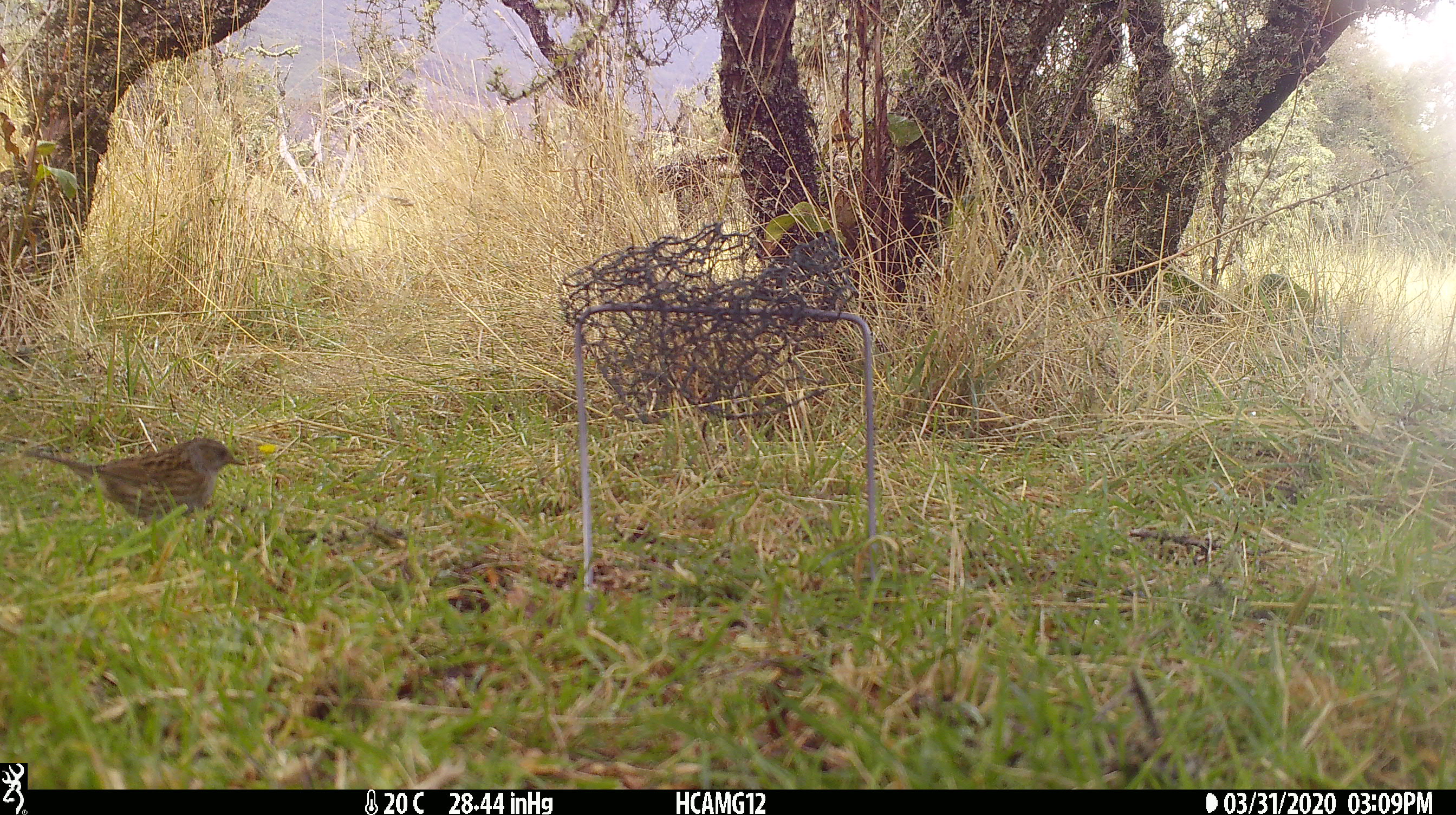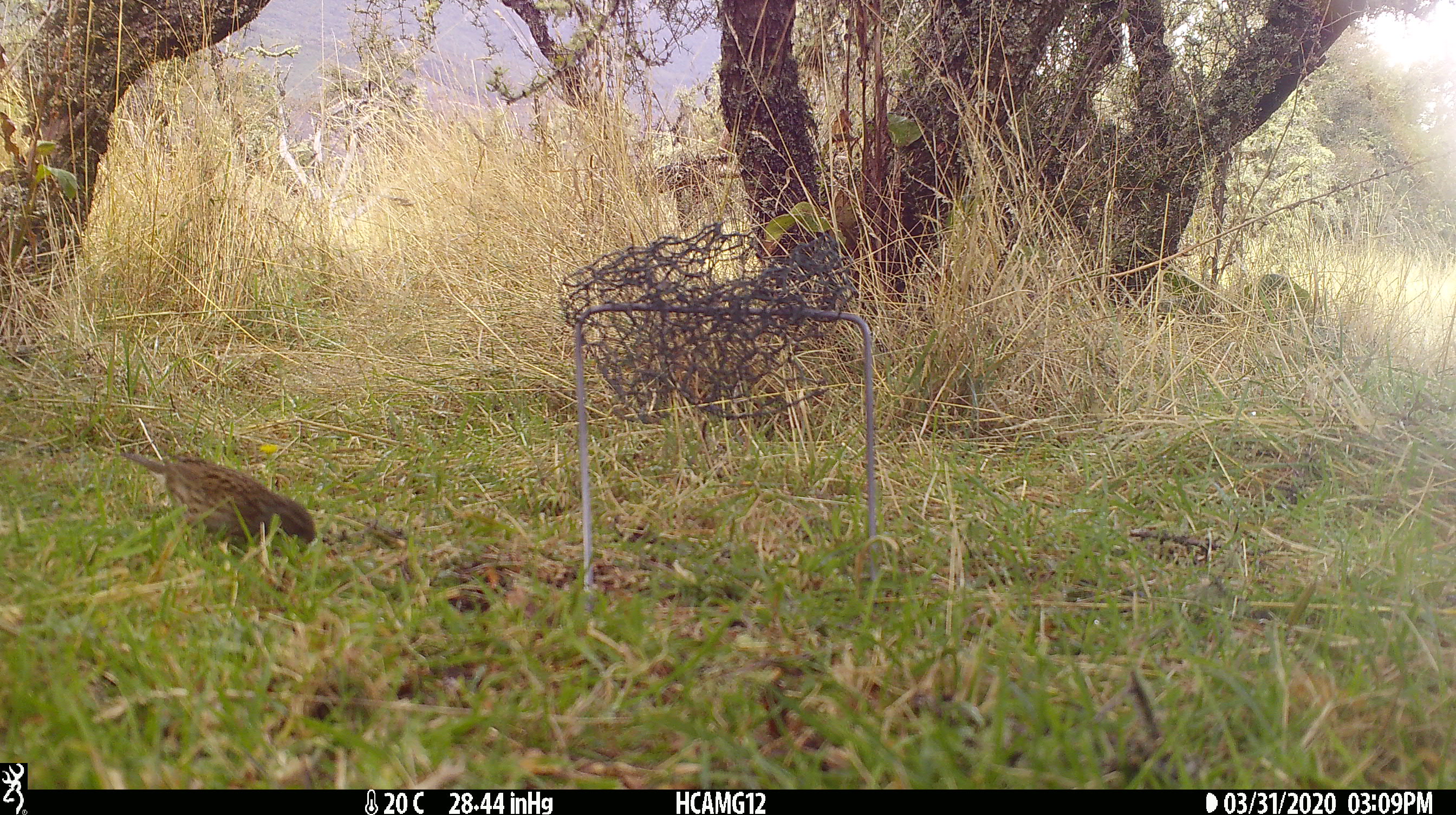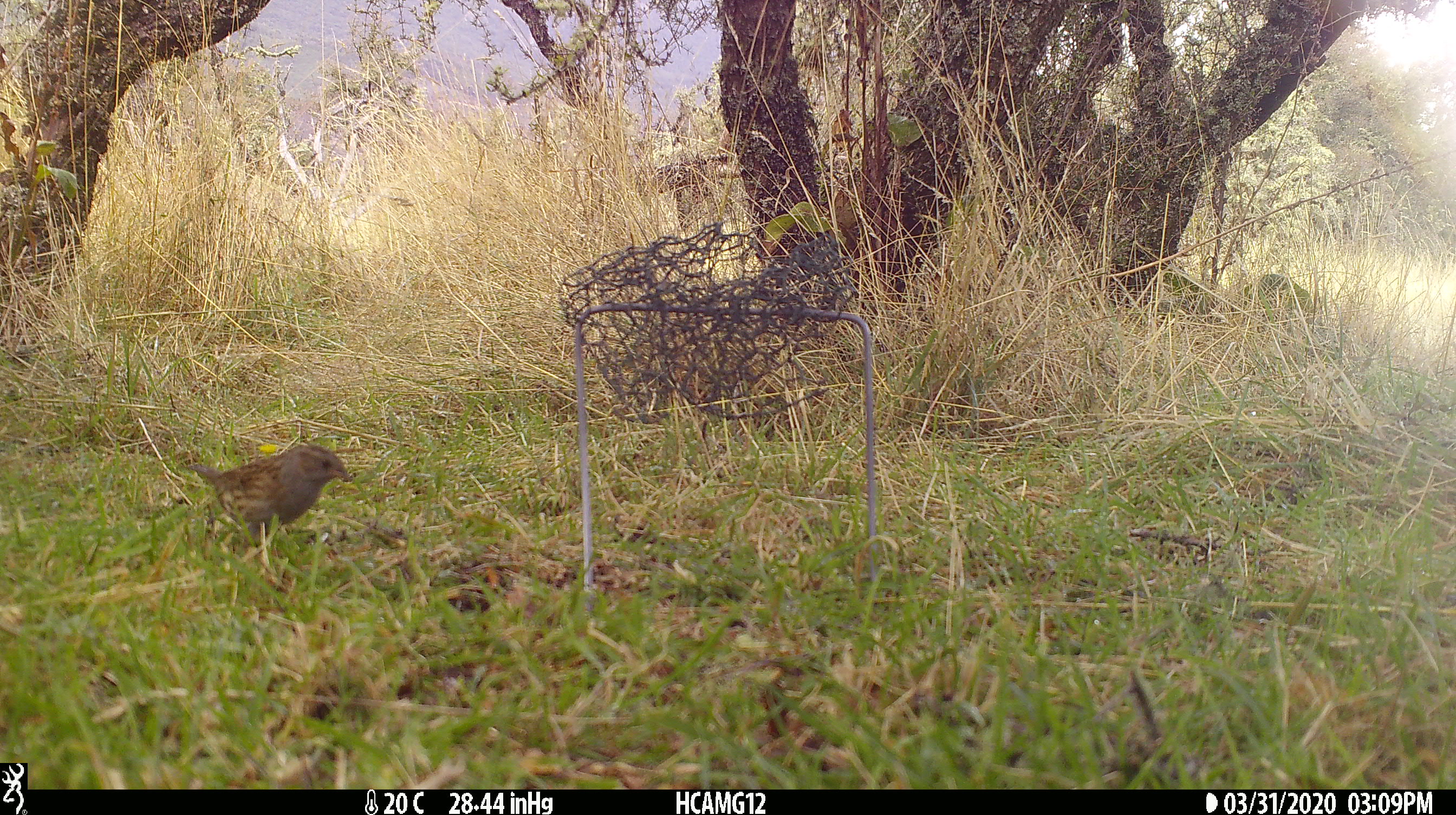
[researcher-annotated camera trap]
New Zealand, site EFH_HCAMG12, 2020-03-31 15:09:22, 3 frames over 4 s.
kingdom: Animalia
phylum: Chordata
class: Aves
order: Passeriformes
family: Prunellidae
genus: Prunella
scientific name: Prunella modularis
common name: dunnock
Dunnock (Prunella modularis).